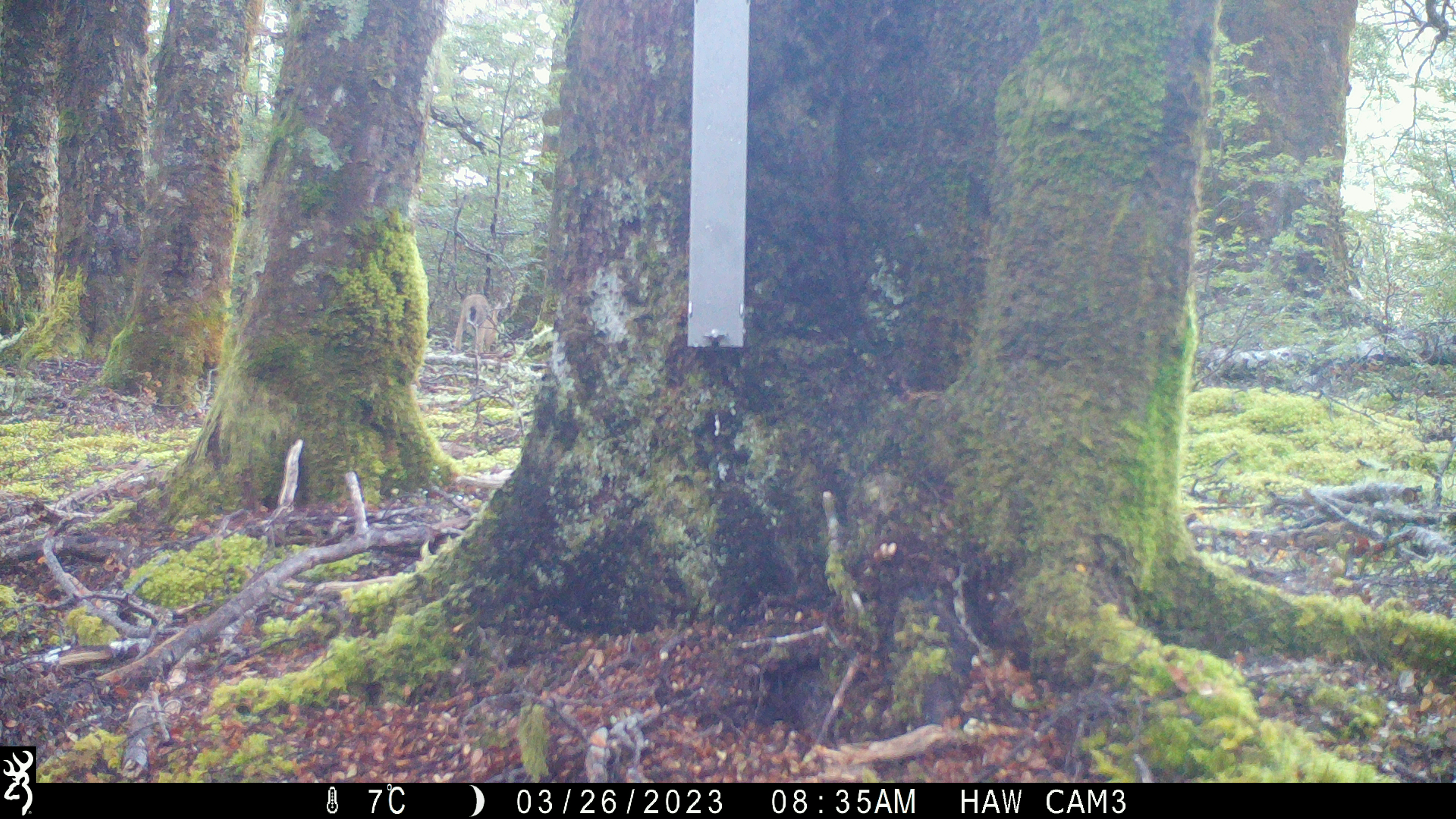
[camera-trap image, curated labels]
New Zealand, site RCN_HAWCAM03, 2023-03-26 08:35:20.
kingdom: Animalia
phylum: Chordata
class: Mammalia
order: Lagomorpha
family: Leporidae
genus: Lepus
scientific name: Lepus europaeus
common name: brown hare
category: hare